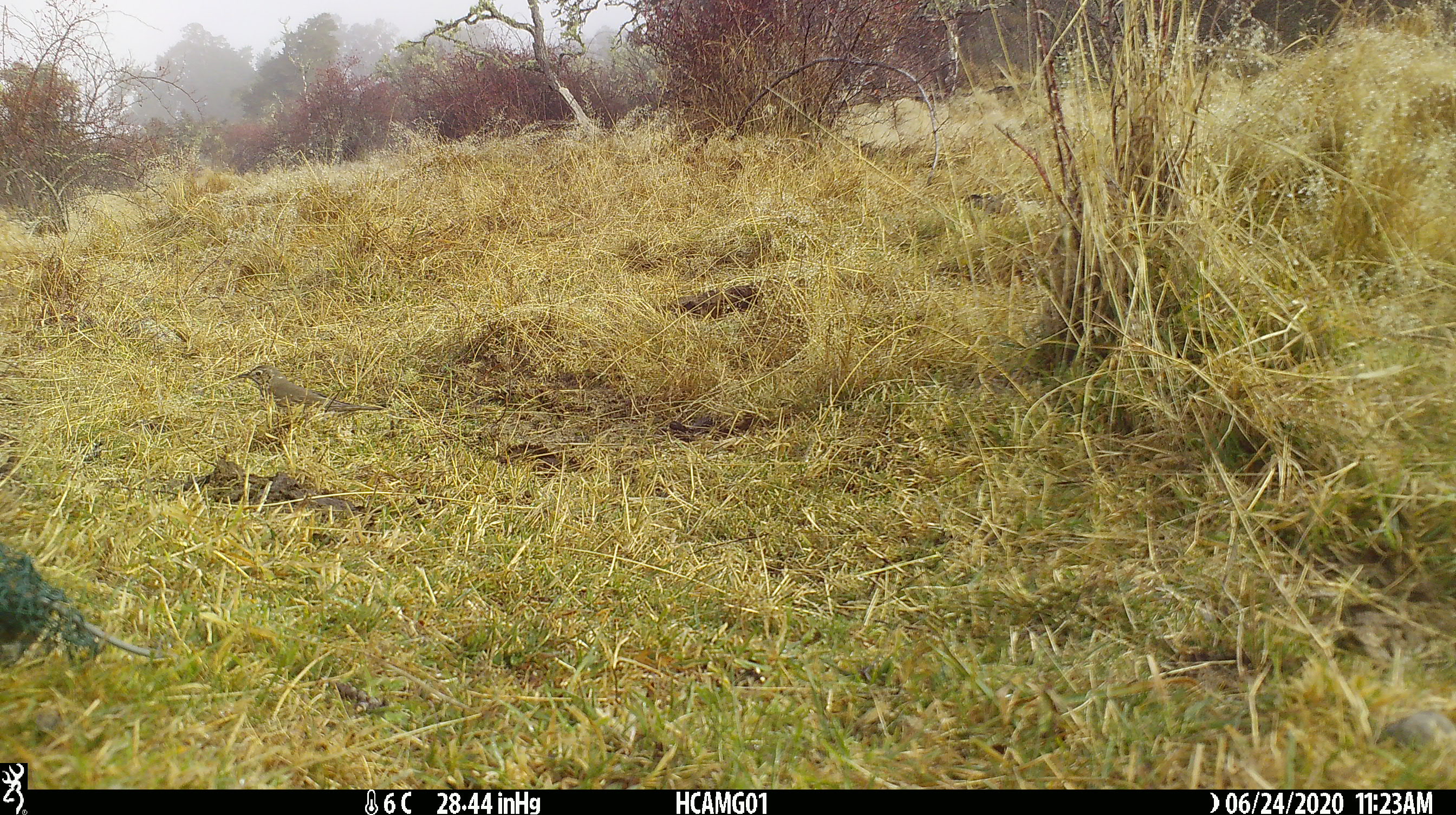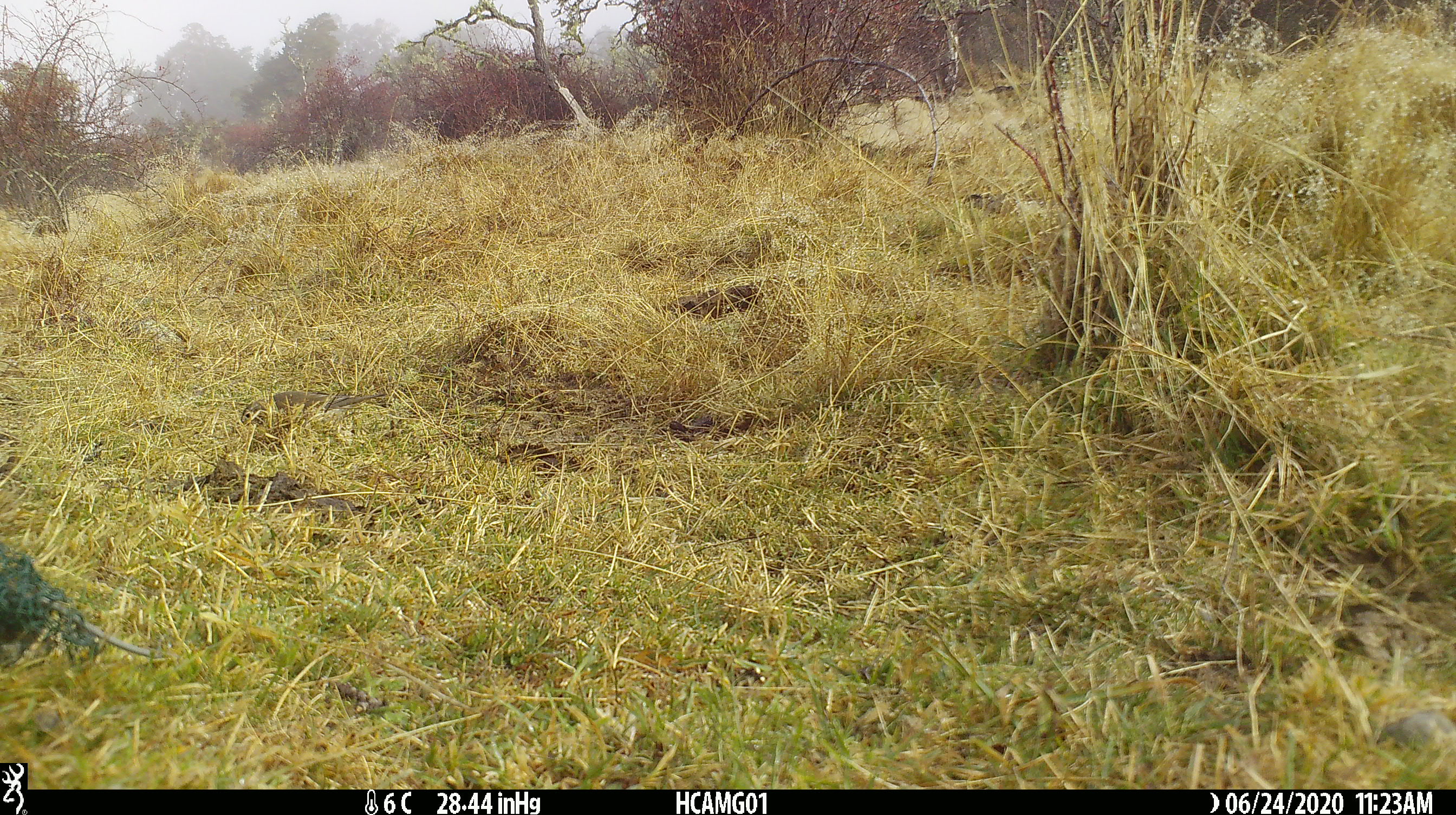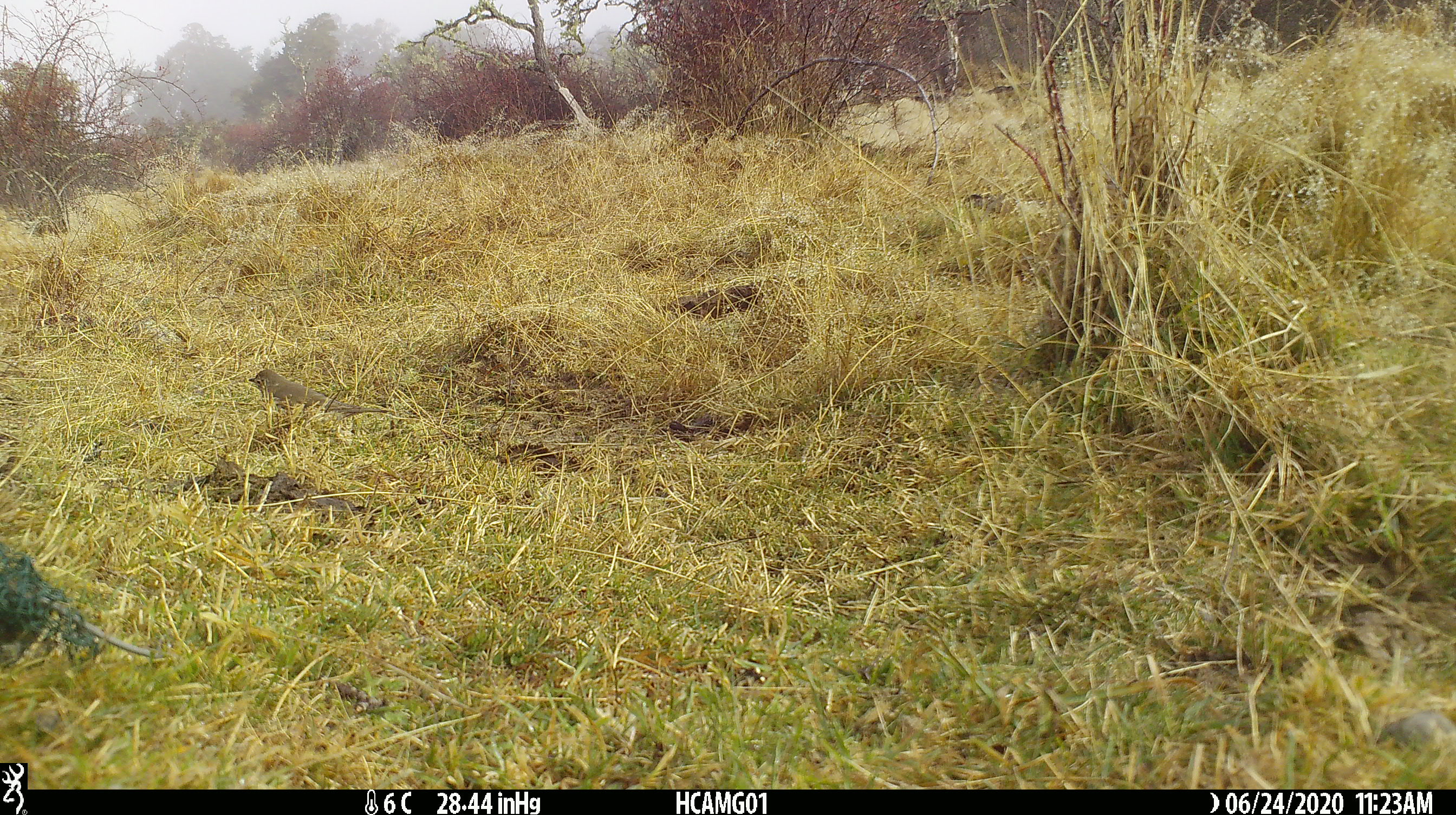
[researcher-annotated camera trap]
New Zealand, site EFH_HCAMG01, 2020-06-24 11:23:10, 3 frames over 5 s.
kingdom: Animalia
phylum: Chordata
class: Aves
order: Passeriformes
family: Turdidae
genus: Turdus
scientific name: Turdus philomelos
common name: song thrush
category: thrush